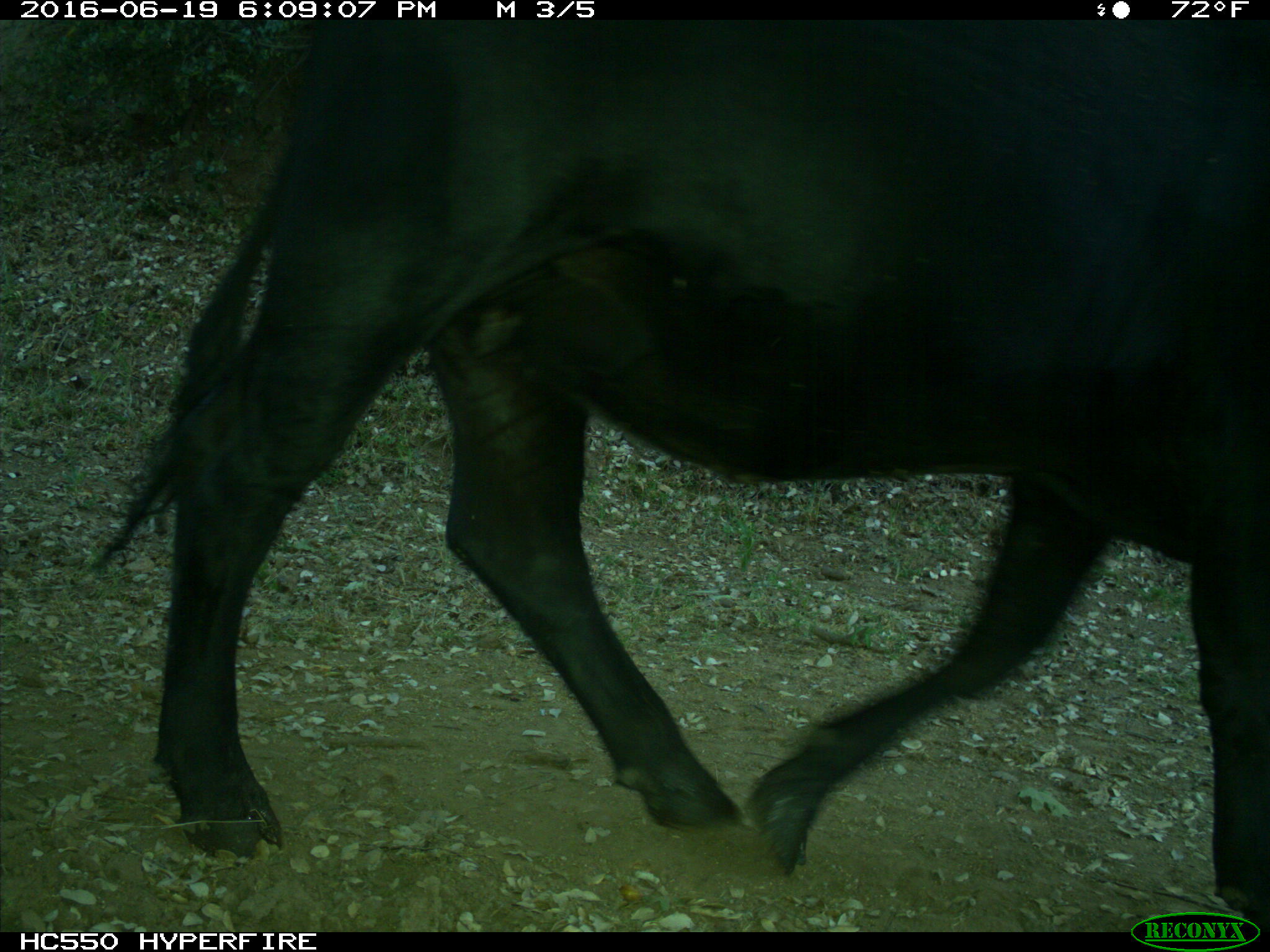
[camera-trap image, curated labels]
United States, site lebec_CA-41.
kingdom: Animalia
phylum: Chordata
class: Mammalia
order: Artiodactyla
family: Bovidae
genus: Bos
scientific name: Bos taurus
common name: domestic cow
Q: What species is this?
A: Bos taurus (domestic cow).